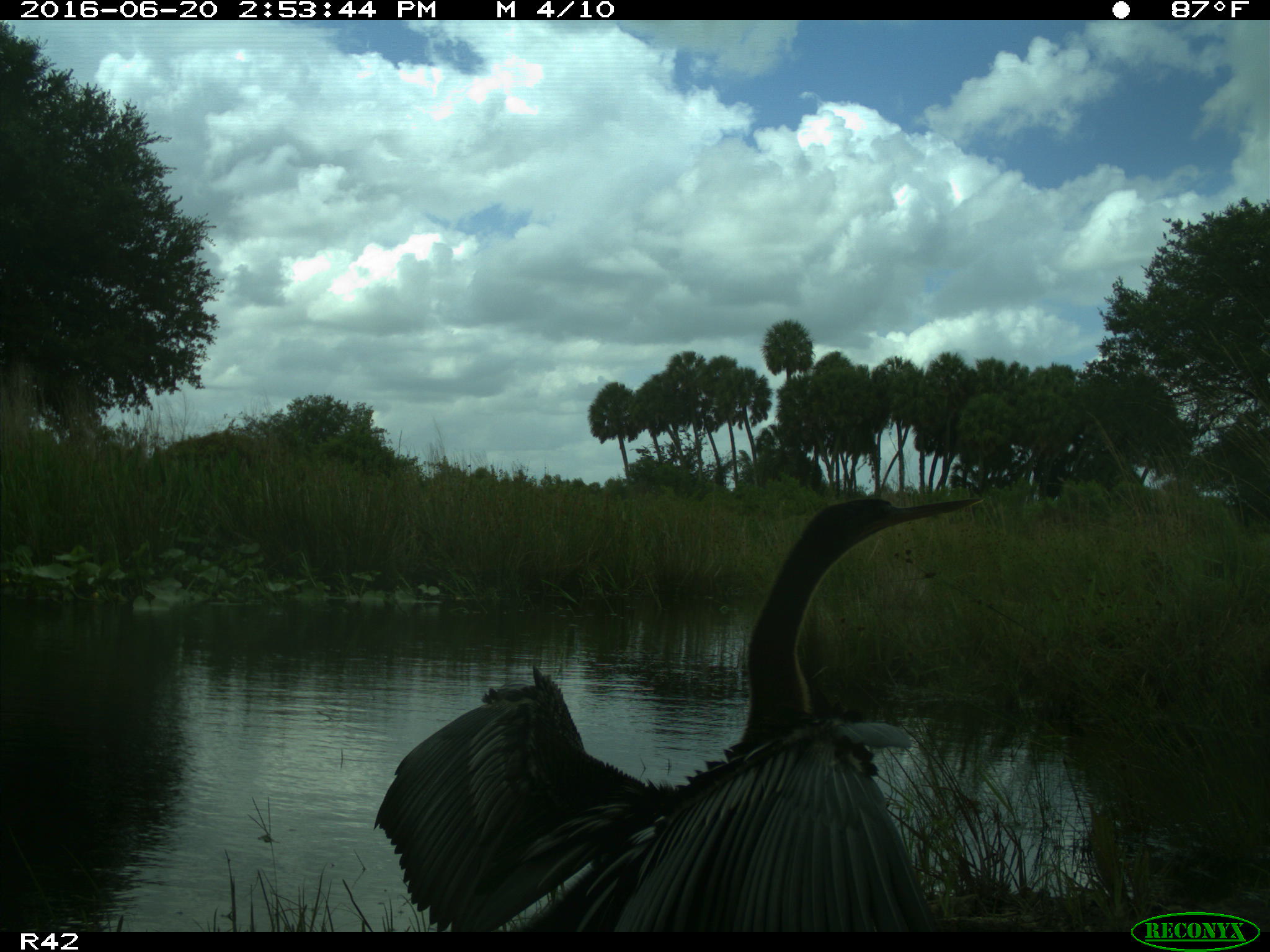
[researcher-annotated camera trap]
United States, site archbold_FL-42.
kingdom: Animalia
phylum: Chordata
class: Aves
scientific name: Aves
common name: birds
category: unidentified bird